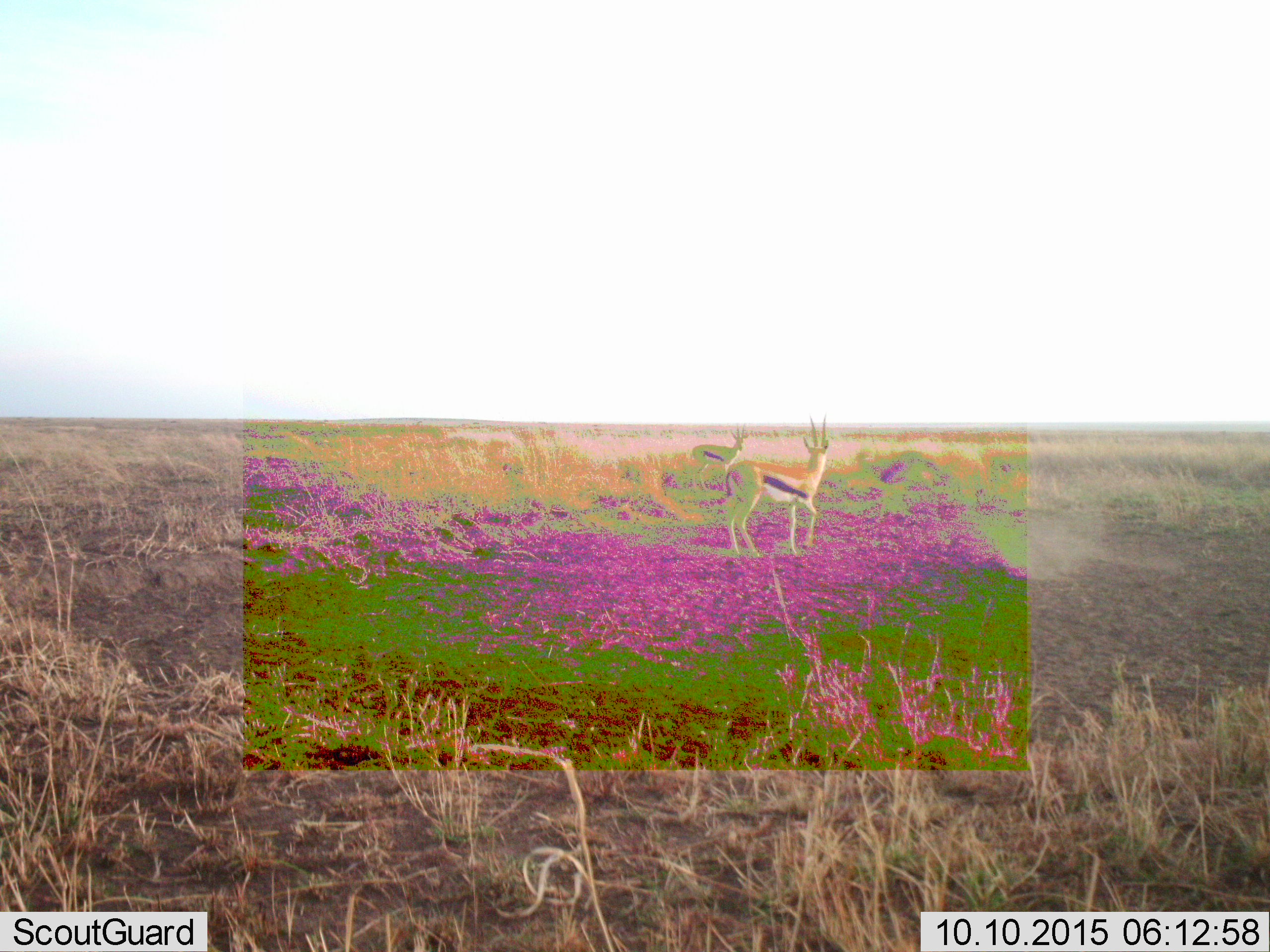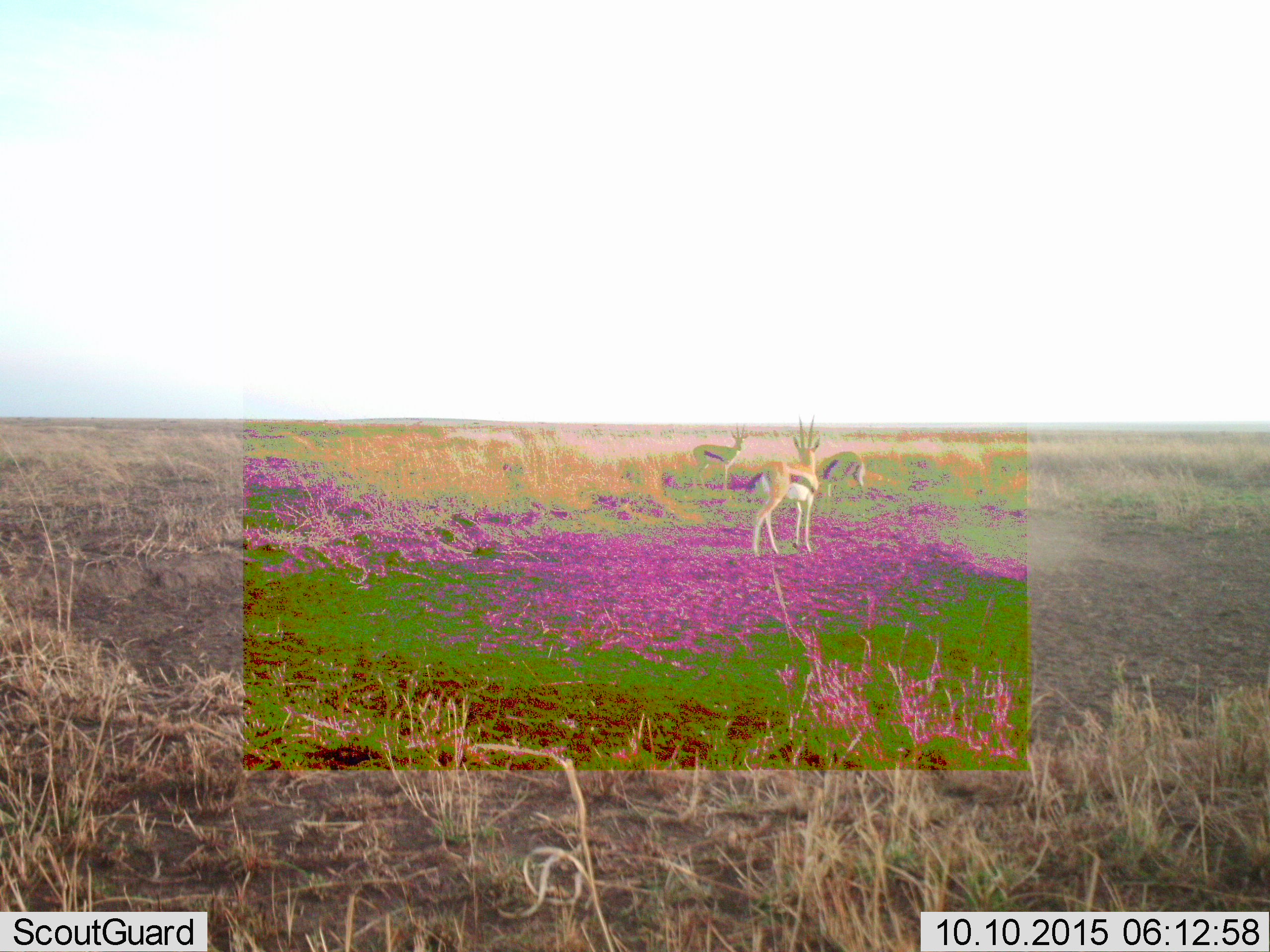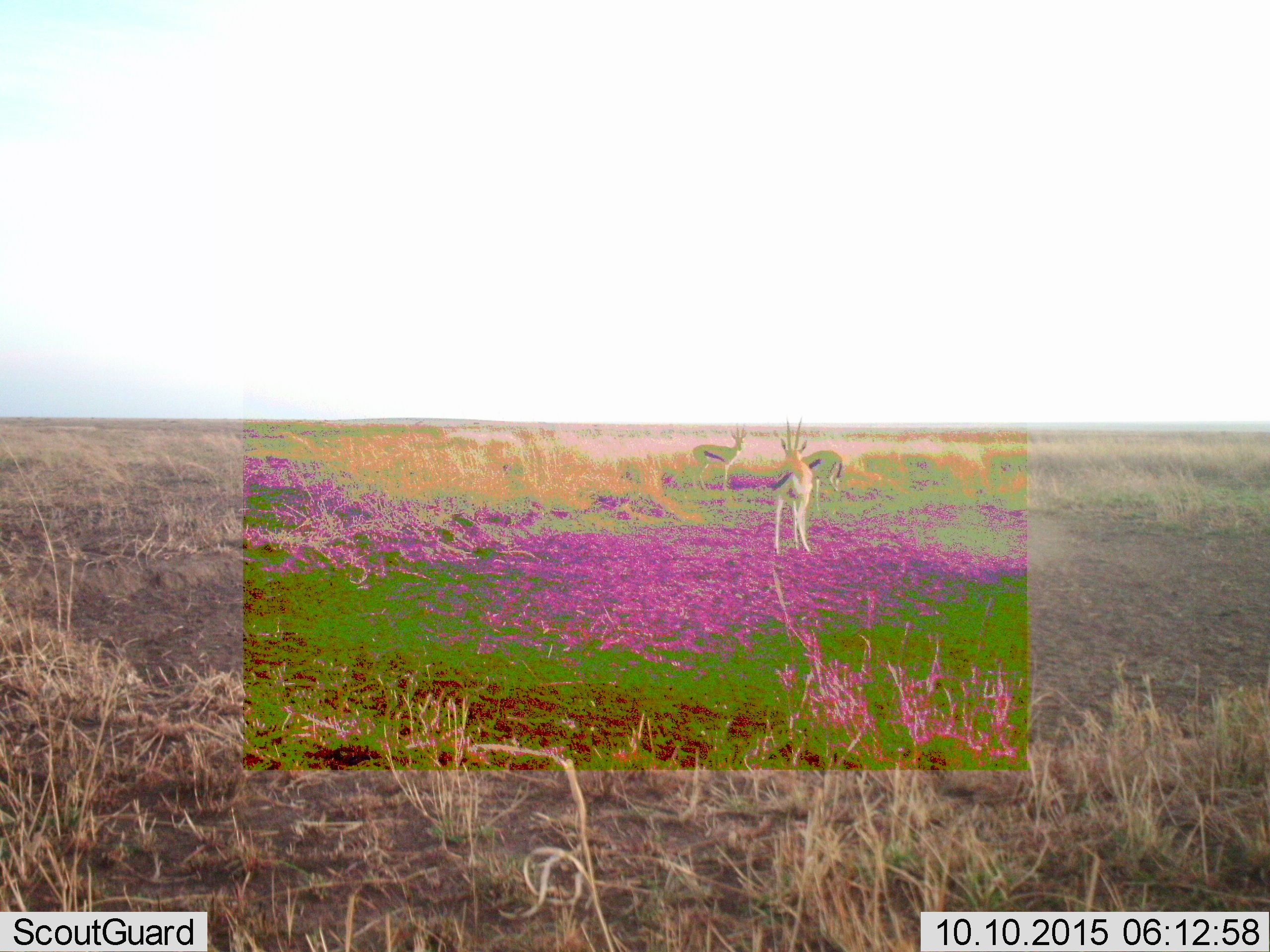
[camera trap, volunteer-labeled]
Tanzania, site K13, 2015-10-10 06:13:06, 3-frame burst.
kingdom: Animalia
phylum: Chordata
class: Mammalia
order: Artiodactyla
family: Bovidae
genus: Eudorcas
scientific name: Eudorcas thomsonii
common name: thomson's gazelle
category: gazellethomsons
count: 2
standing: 100%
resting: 0%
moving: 0%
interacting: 0%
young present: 0%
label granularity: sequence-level